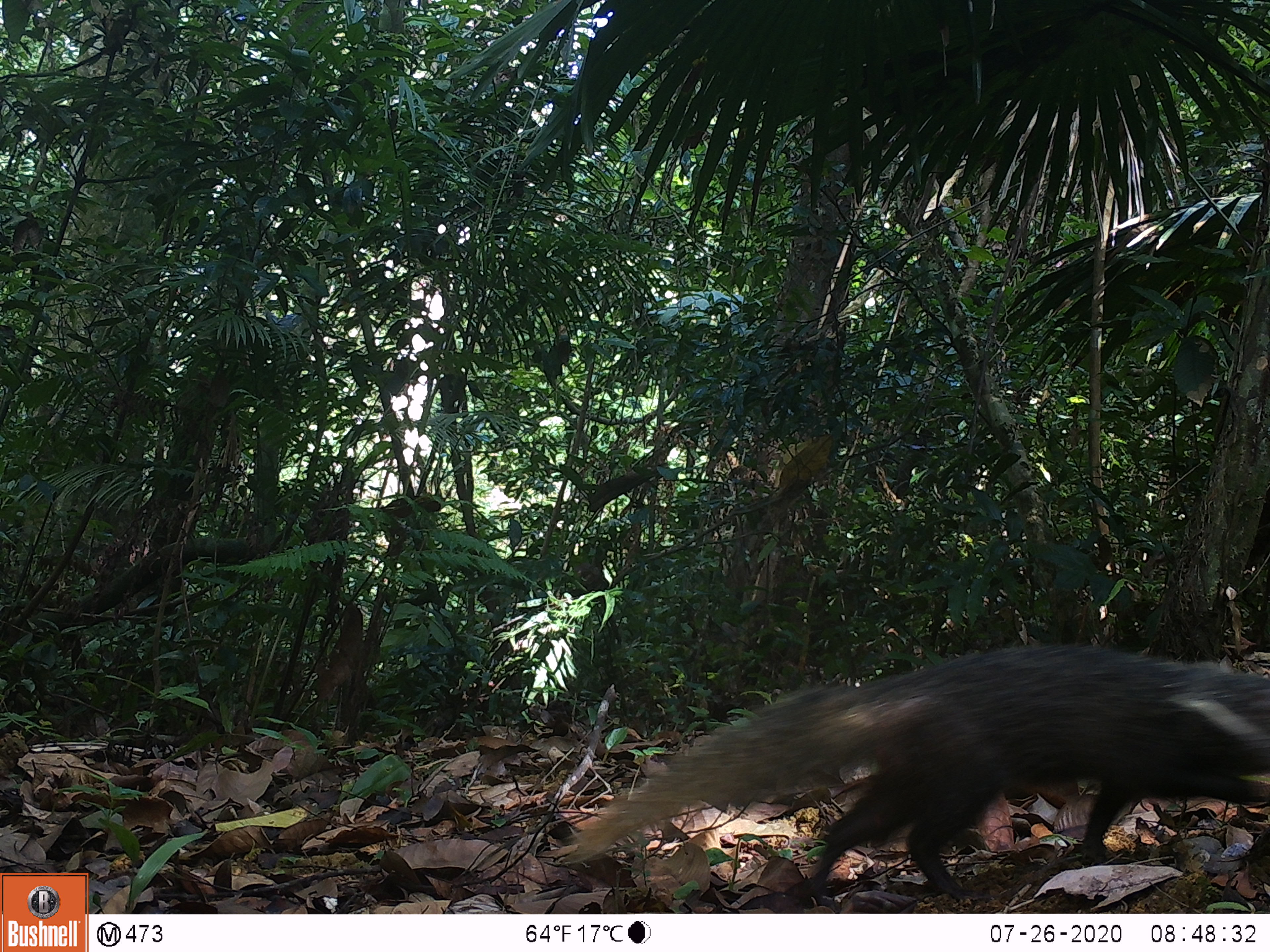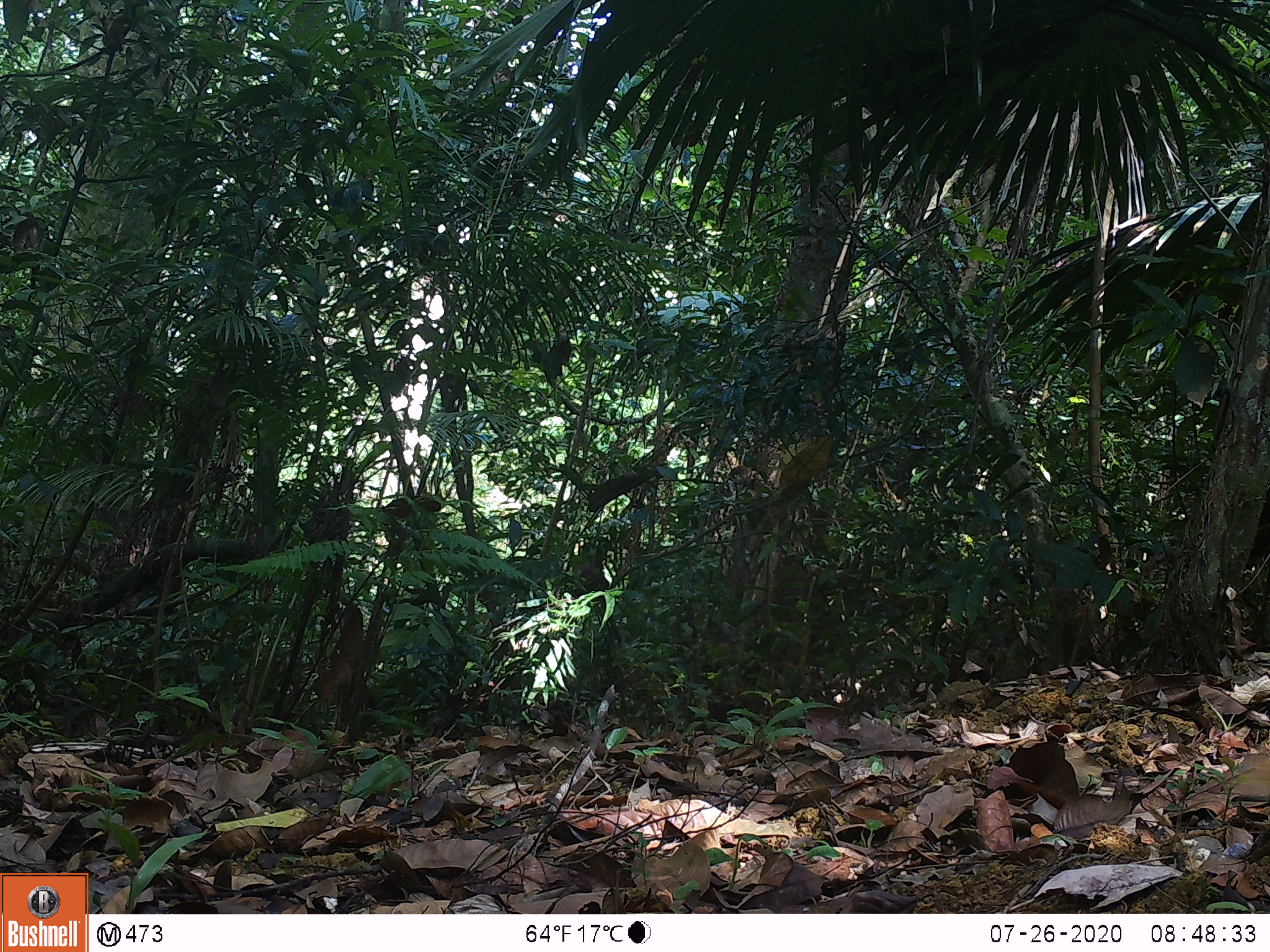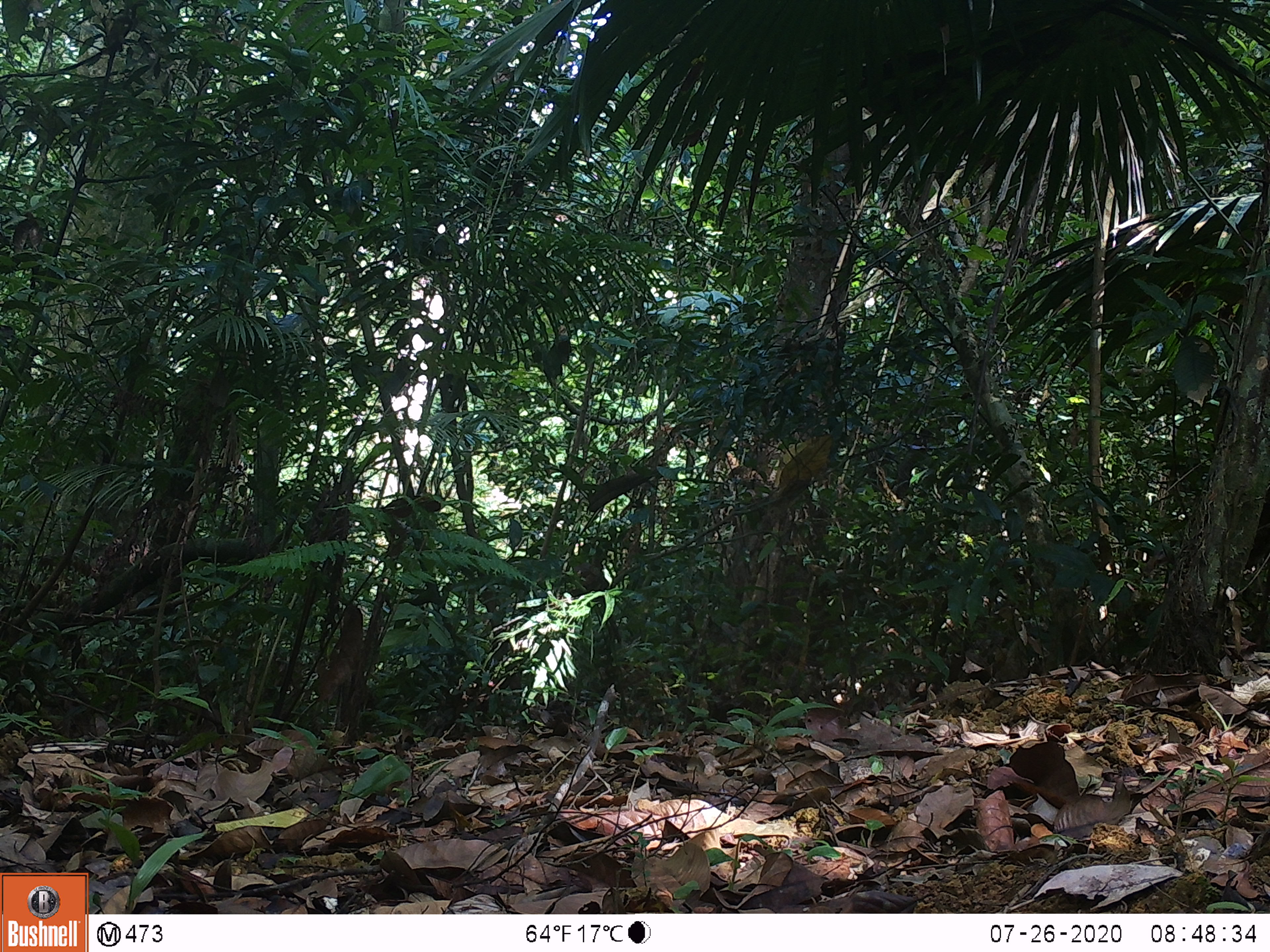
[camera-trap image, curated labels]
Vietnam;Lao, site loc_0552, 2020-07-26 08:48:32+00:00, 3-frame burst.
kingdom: Animalia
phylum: Chordata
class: Mammalia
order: Carnivora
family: Herpestidae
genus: Urva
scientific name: Urva urva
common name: crab-eating mongoose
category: crab eating mongoose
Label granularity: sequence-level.